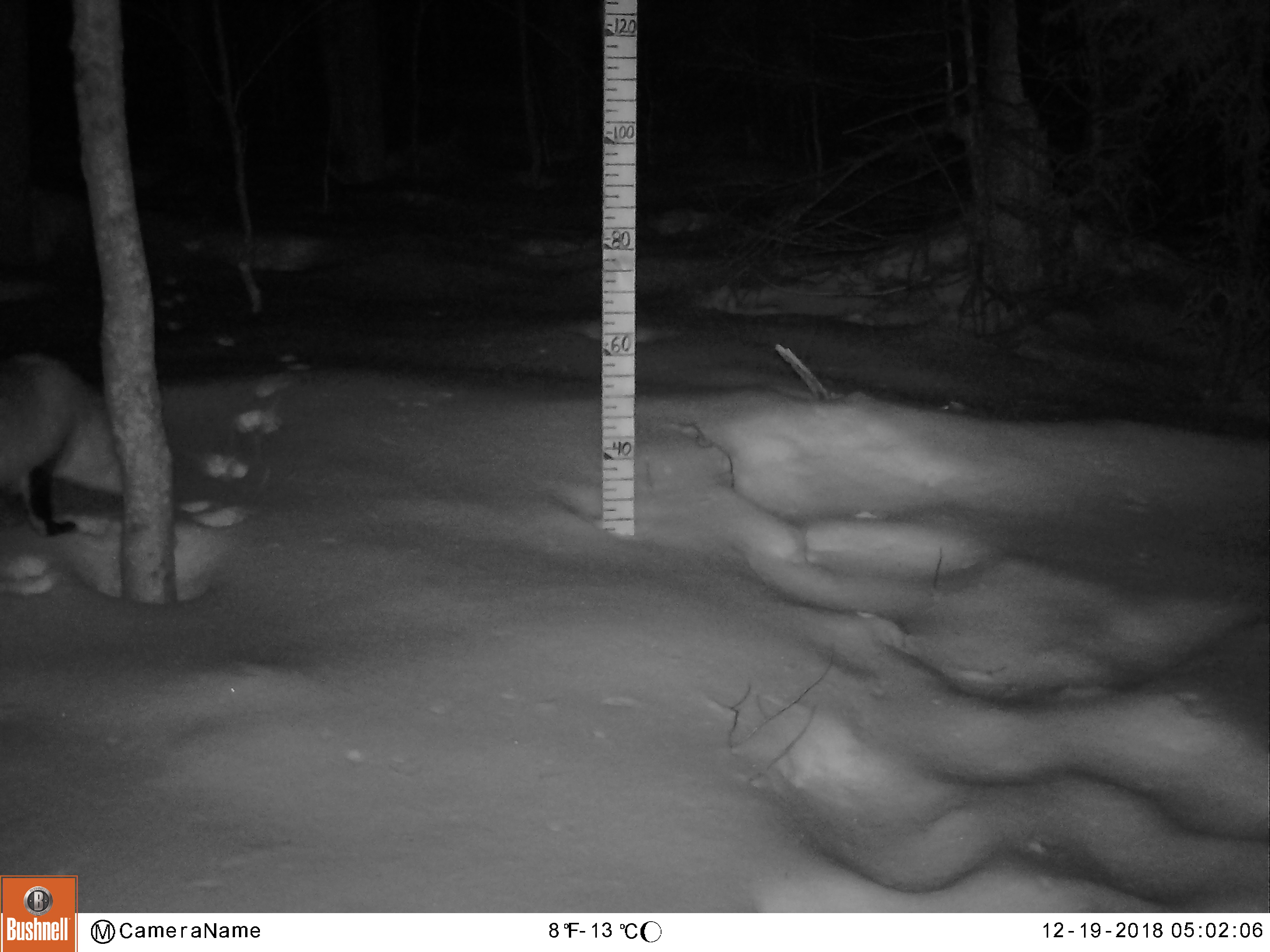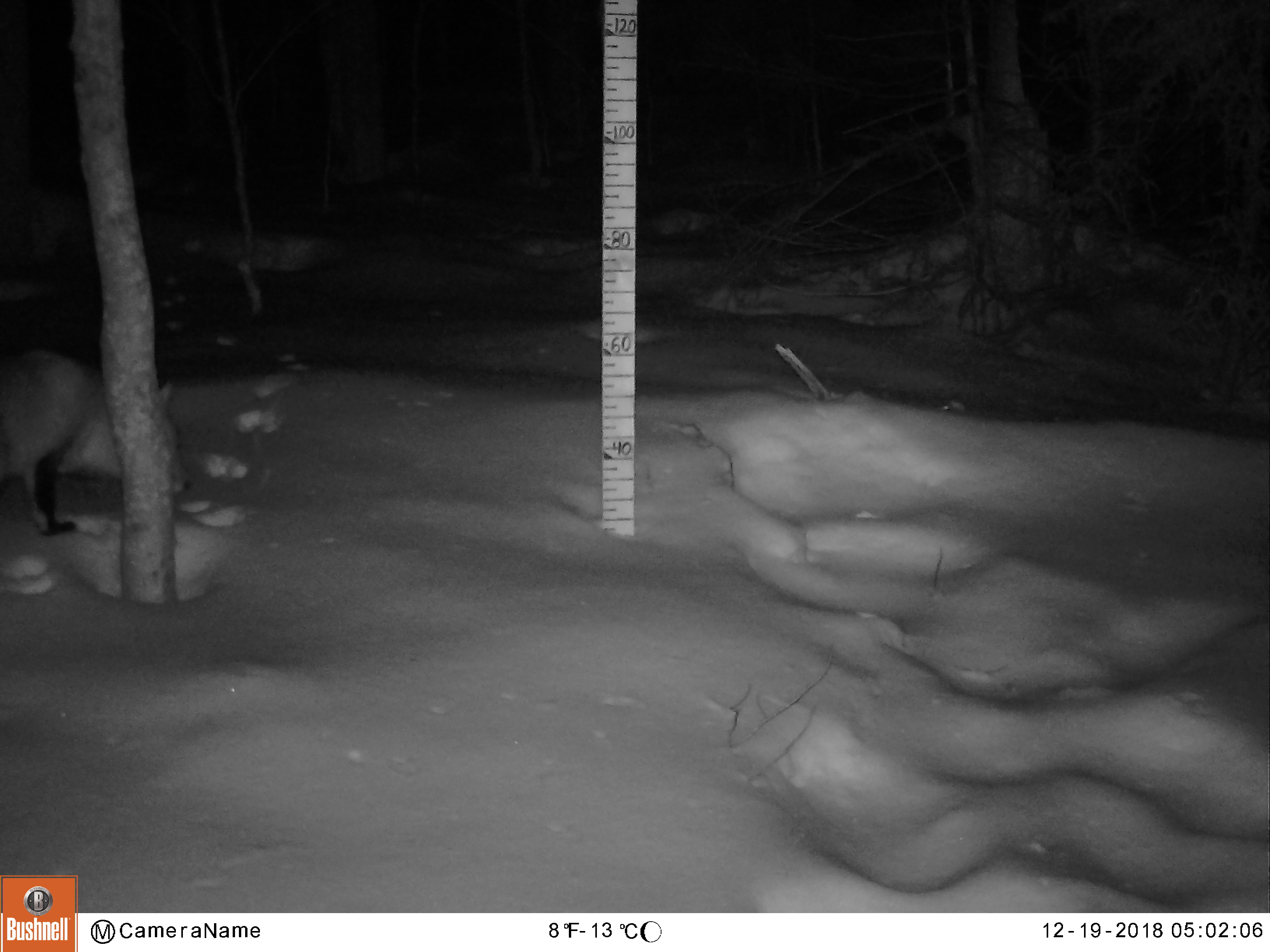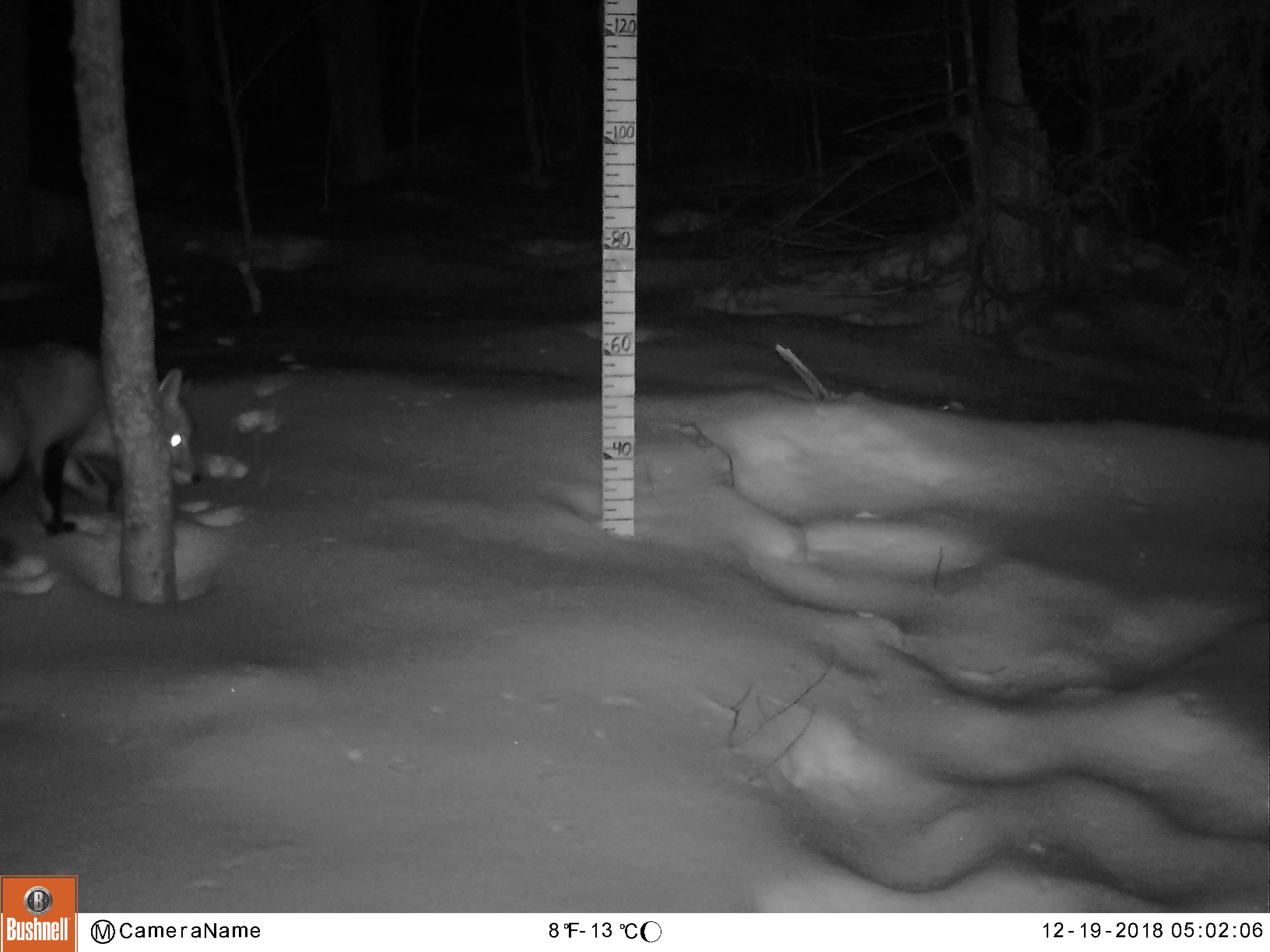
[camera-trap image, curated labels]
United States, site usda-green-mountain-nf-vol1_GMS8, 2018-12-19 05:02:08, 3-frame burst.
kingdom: Animalia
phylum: Chordata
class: Mammalia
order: Carnivora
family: Canidae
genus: Vulpes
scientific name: Vulpes vulpes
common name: red fox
Red fox (Vulpes vulpes).